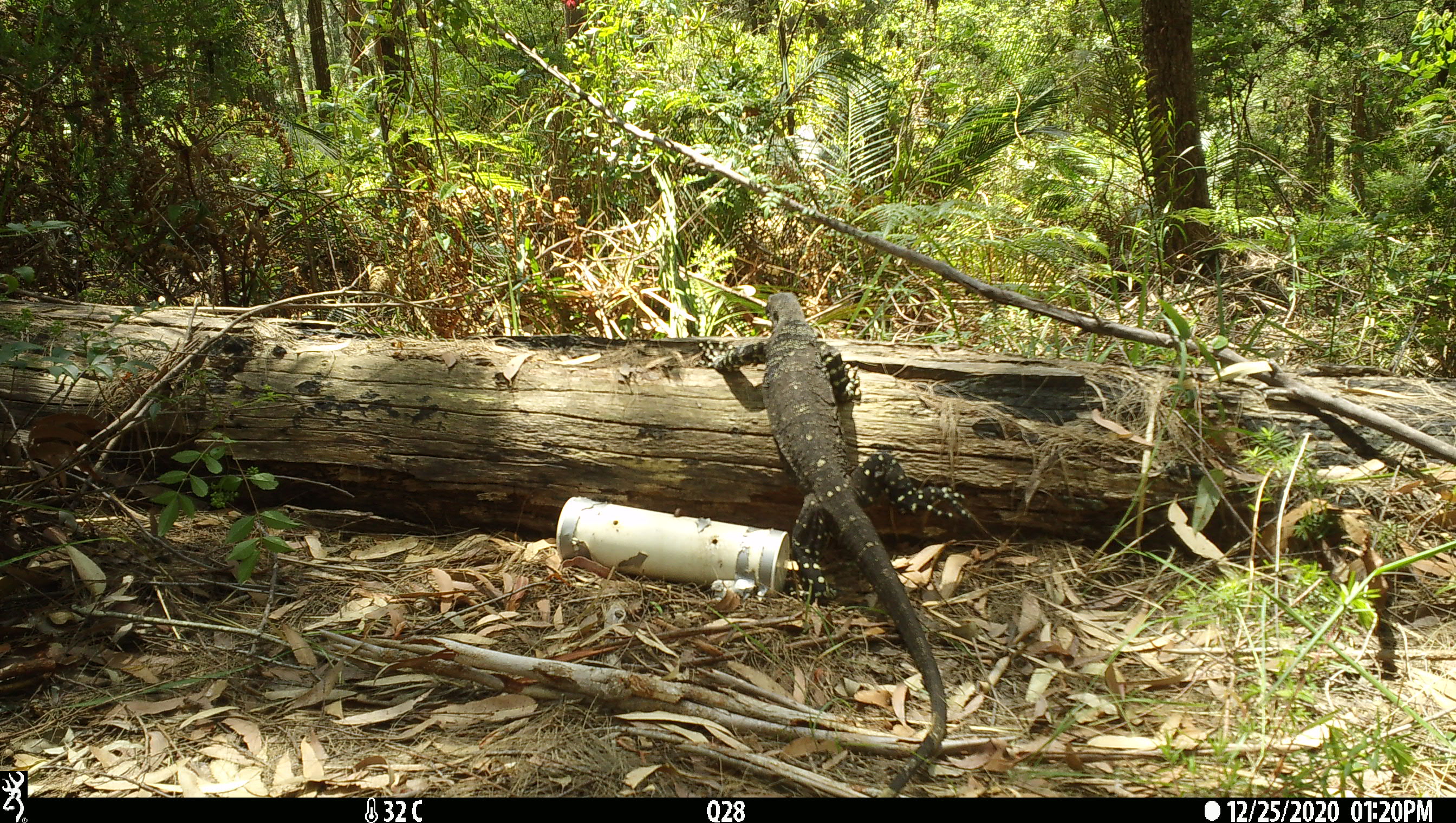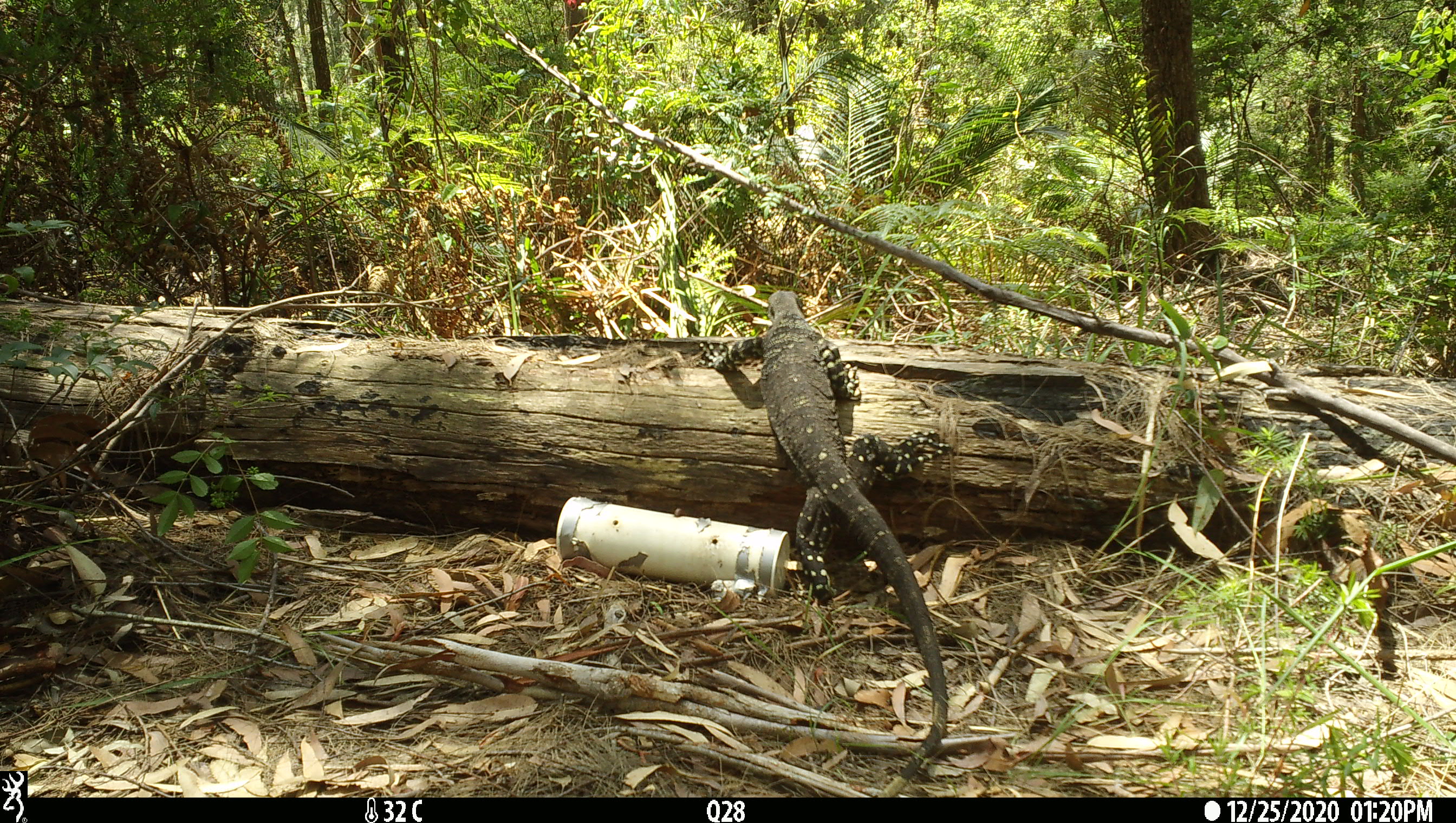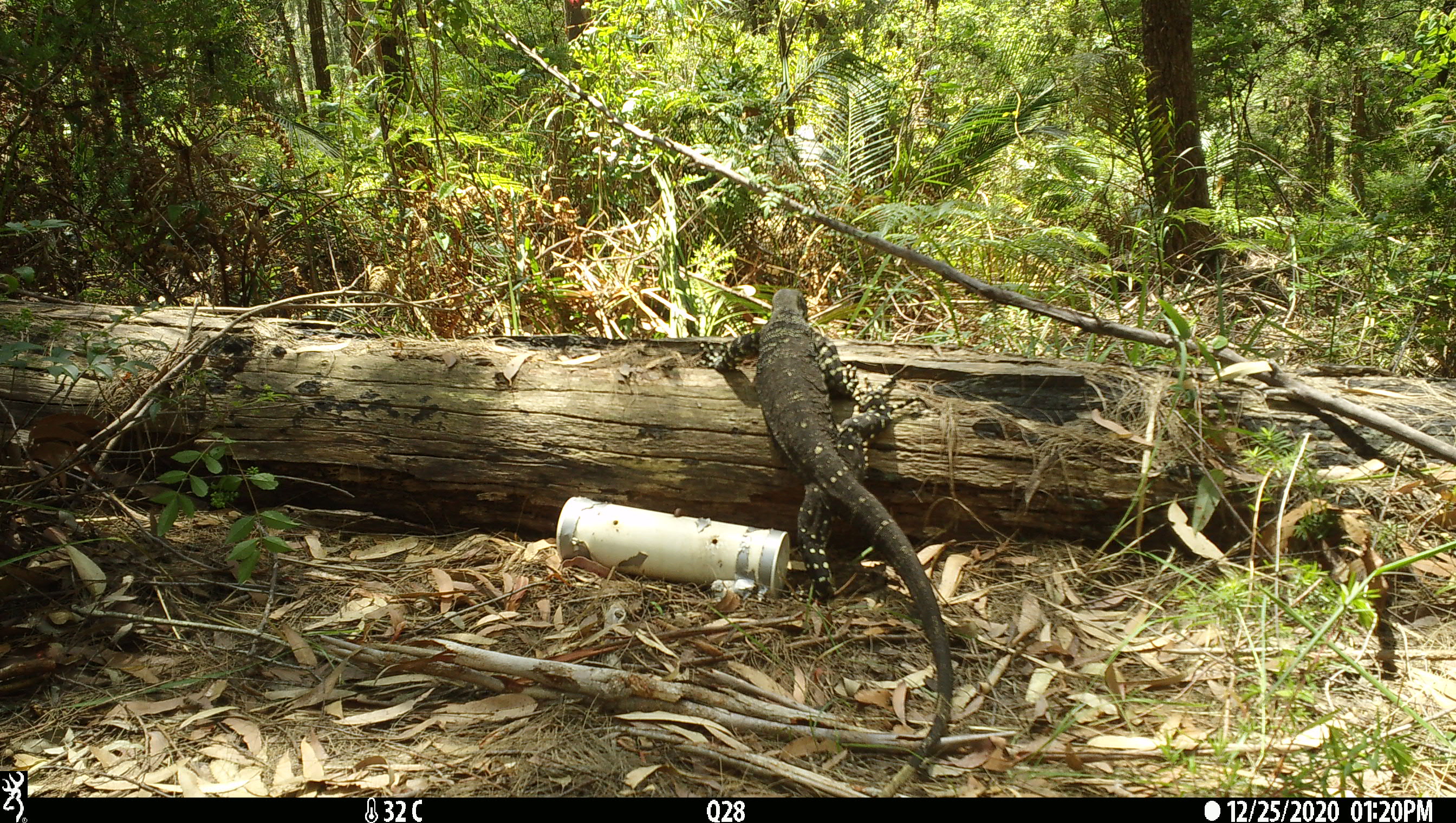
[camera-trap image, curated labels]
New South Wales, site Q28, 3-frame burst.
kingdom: Animalia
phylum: Chordata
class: Reptilia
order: Squamata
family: Varanidae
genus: Varanus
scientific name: Varanus varius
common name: lace monitor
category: goanna